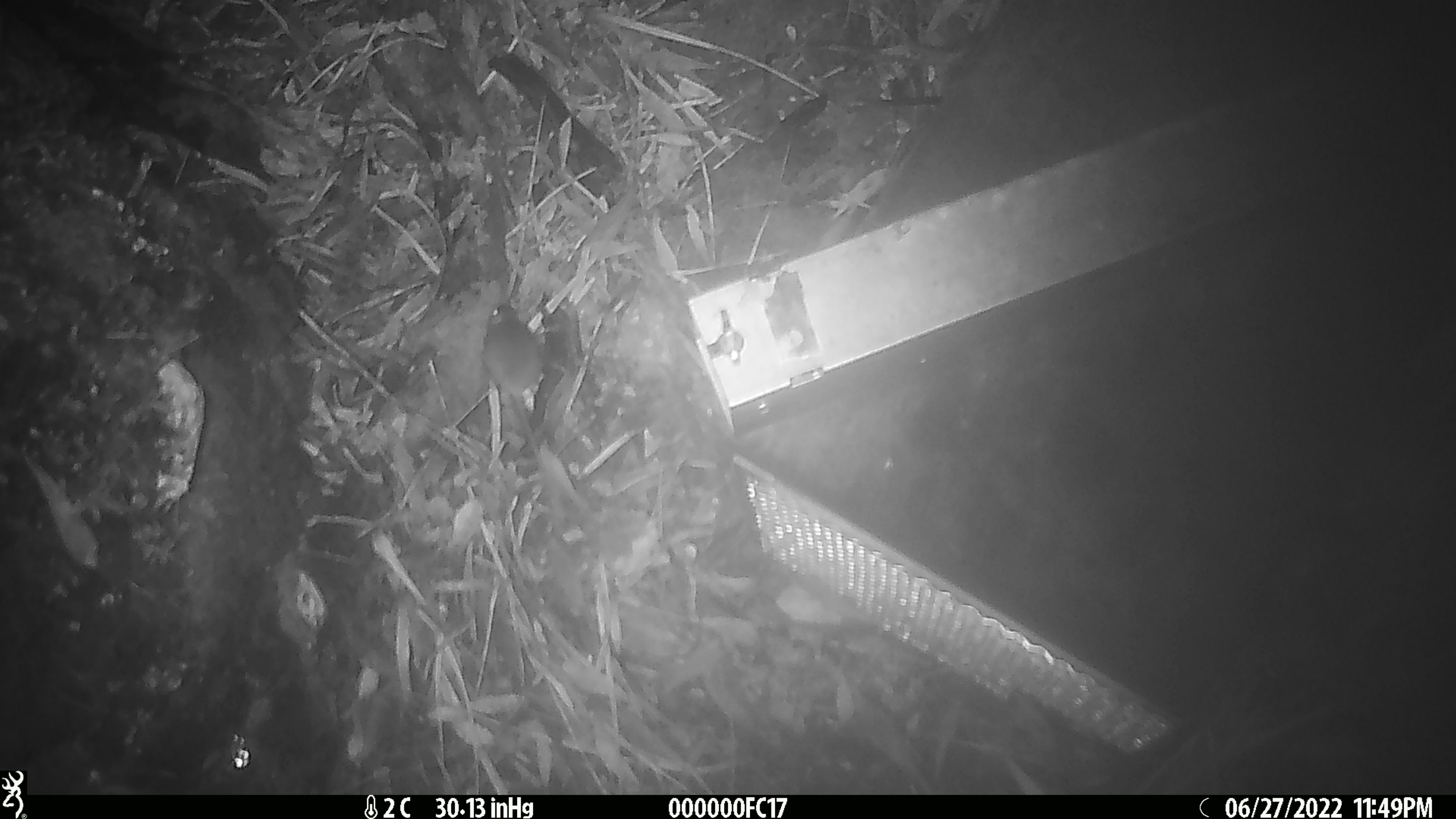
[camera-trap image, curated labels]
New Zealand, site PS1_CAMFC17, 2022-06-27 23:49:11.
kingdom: Animalia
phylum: Chordata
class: Mammalia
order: Rodentia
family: Muridae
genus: Mus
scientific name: Mus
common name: mouse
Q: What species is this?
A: Mouse (Mus).